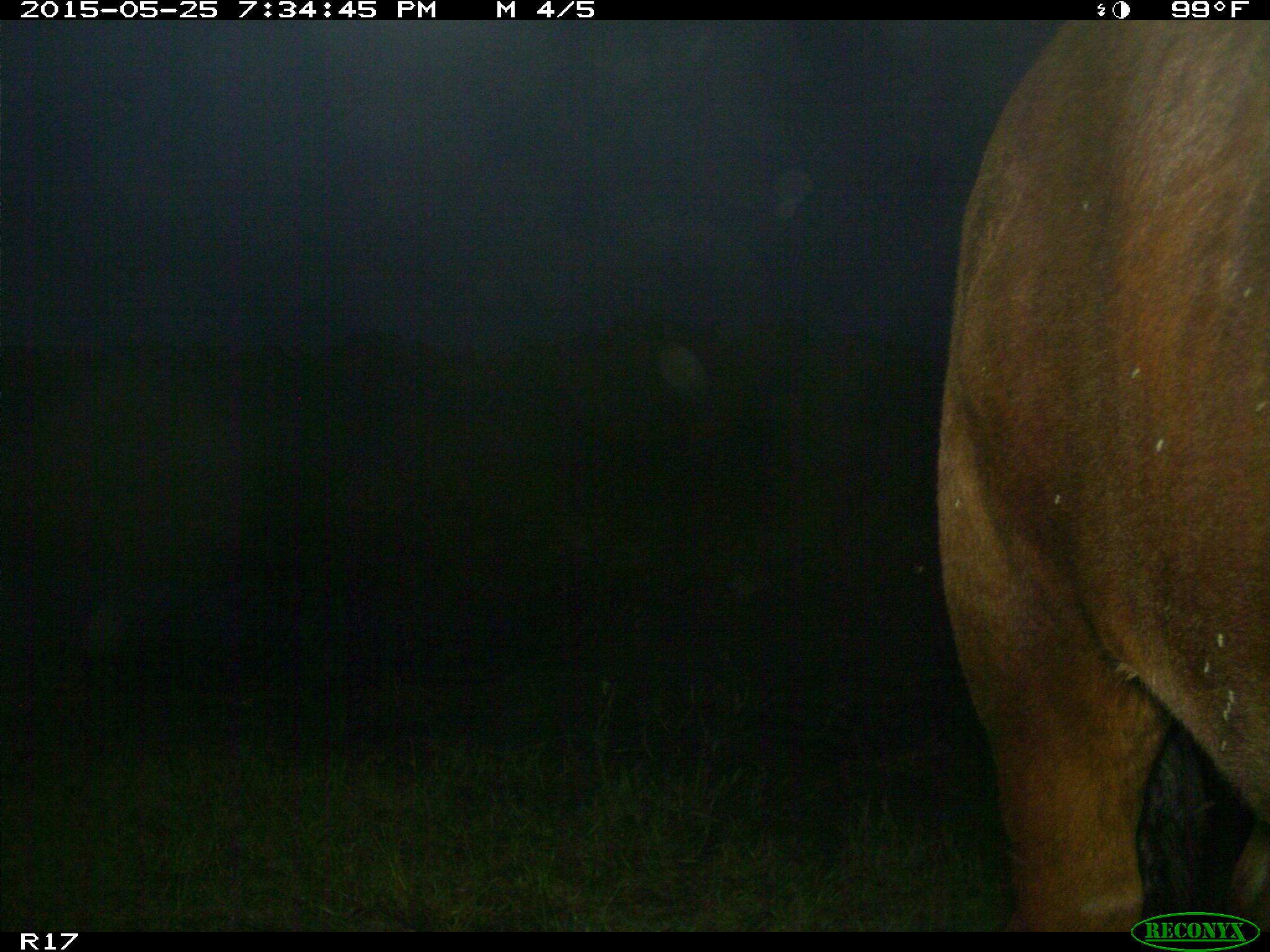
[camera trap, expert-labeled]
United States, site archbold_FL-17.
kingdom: Animalia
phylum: Chordata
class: Mammalia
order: Artiodactyla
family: Bovidae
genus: Bos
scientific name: Bos taurus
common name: domestic cow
Bos taurus (domestic cow).